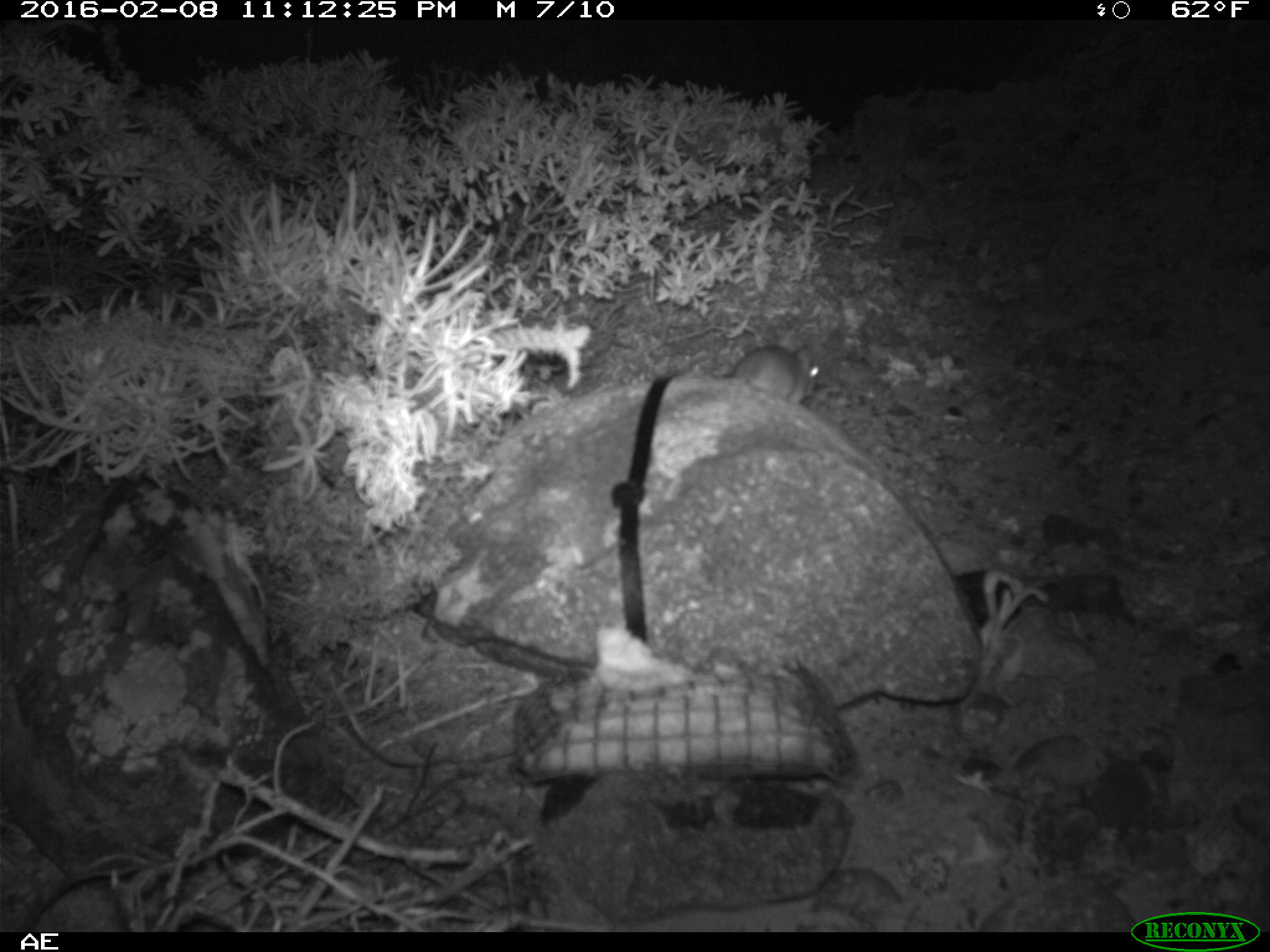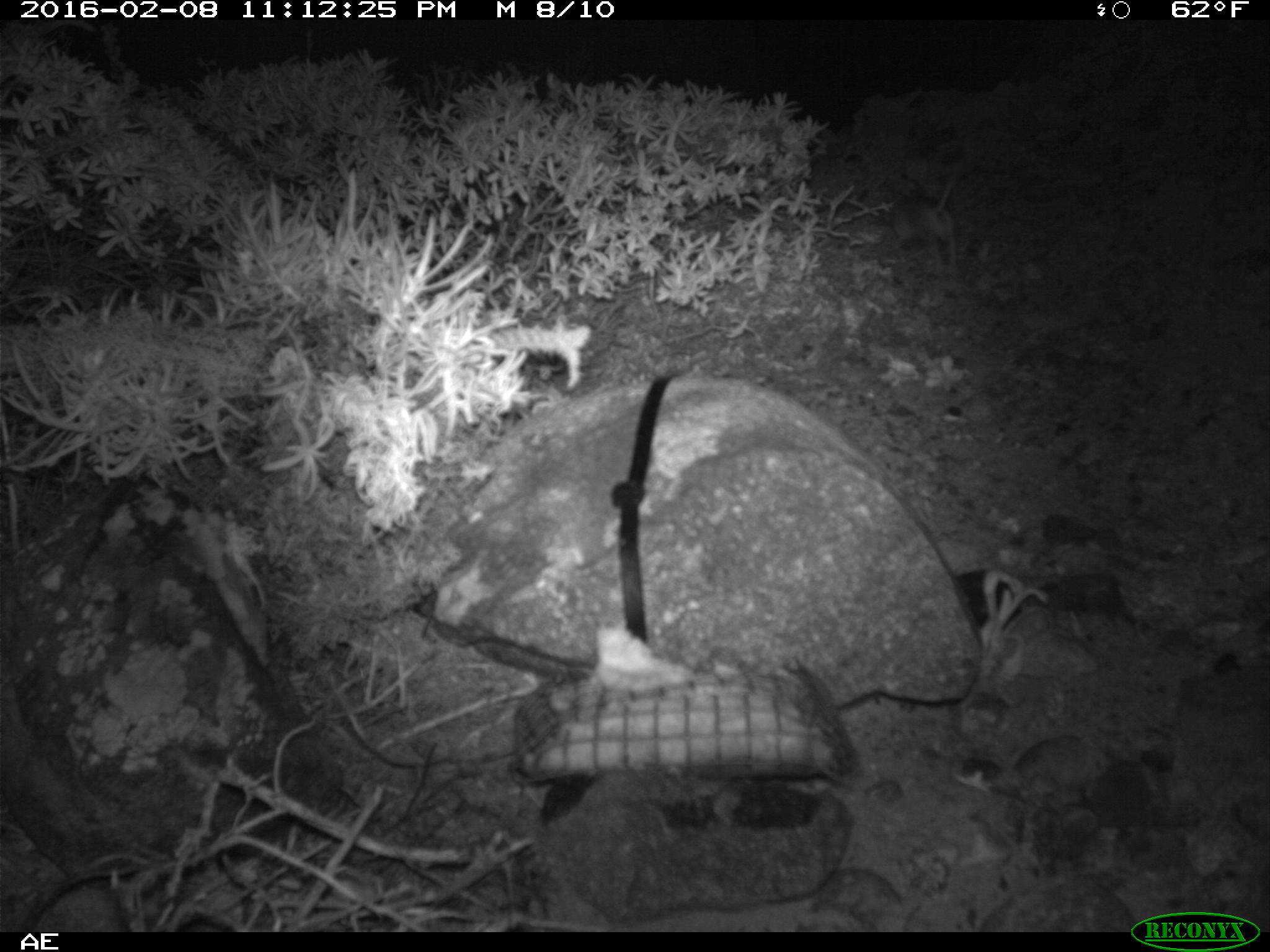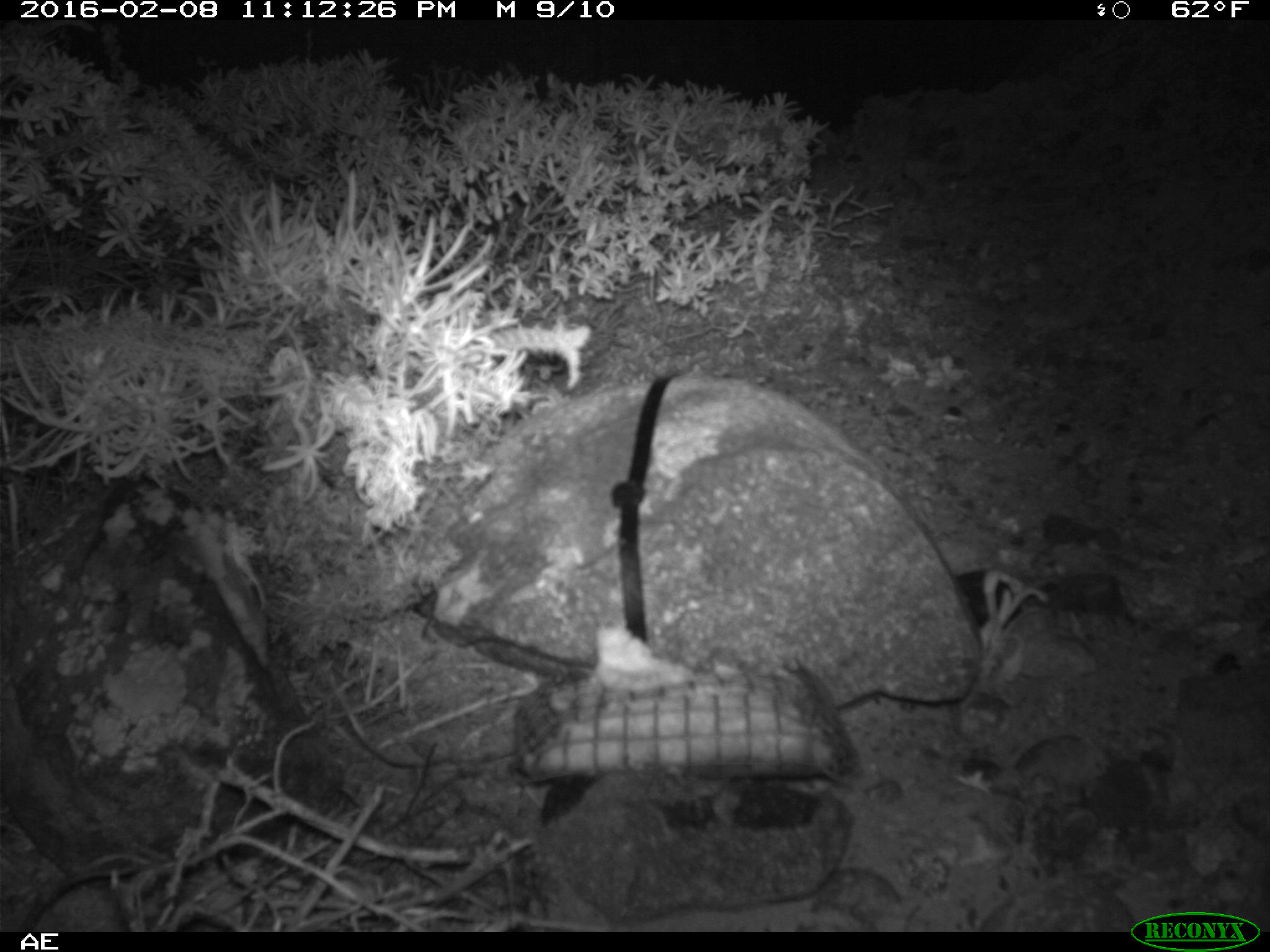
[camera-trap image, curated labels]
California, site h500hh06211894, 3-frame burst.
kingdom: Animalia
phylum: Chordata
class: Mammalia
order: Rodentia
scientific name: Rodentia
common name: rodent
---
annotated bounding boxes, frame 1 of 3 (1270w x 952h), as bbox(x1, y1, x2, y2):
rodent: bbox(730, 346, 823, 406)